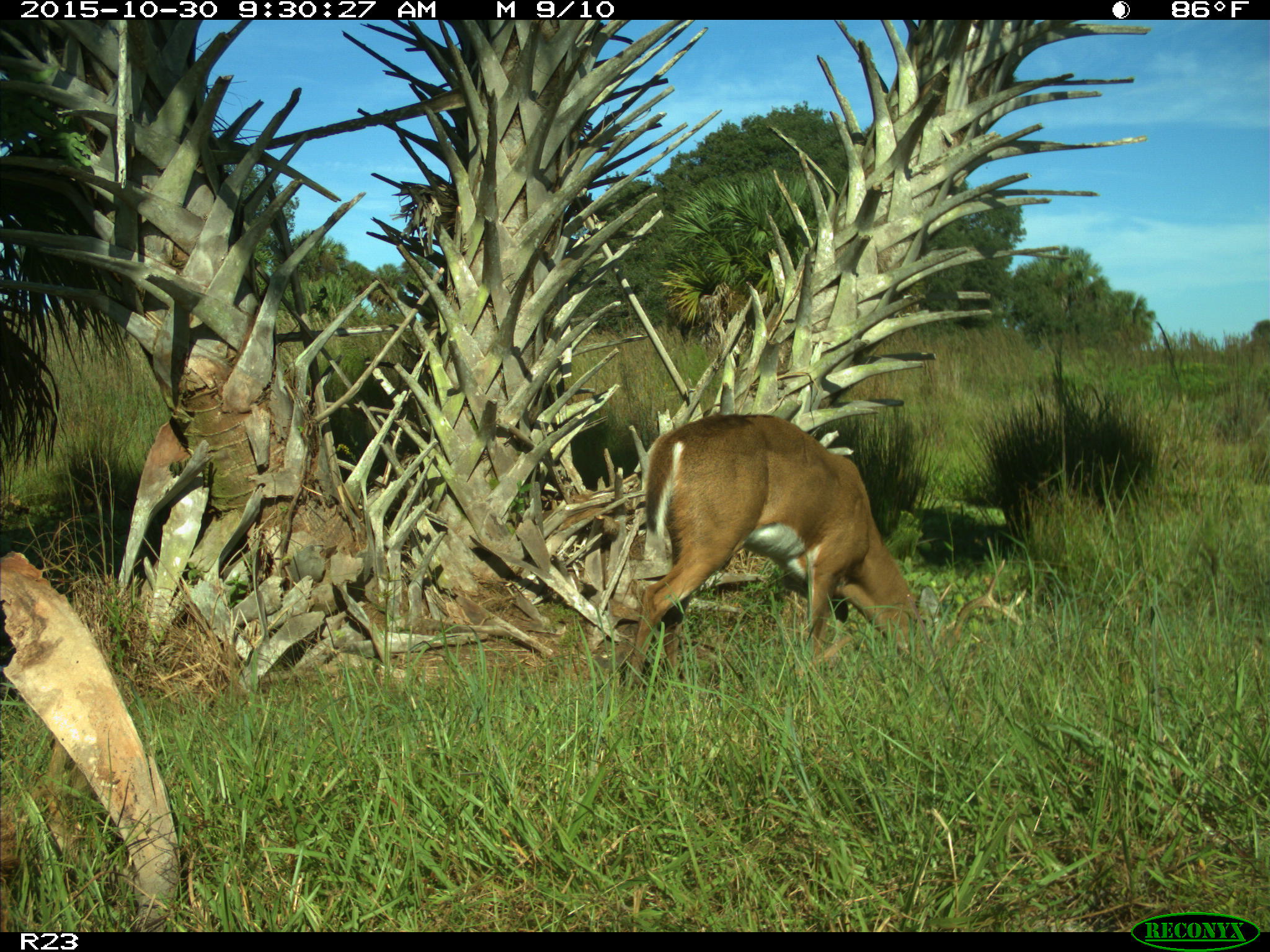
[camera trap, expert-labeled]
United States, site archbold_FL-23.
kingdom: Animalia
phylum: Chordata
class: Mammalia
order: Artiodactyla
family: Cervidae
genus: Odocoileus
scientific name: Odocoileus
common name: deer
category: unidentified deer